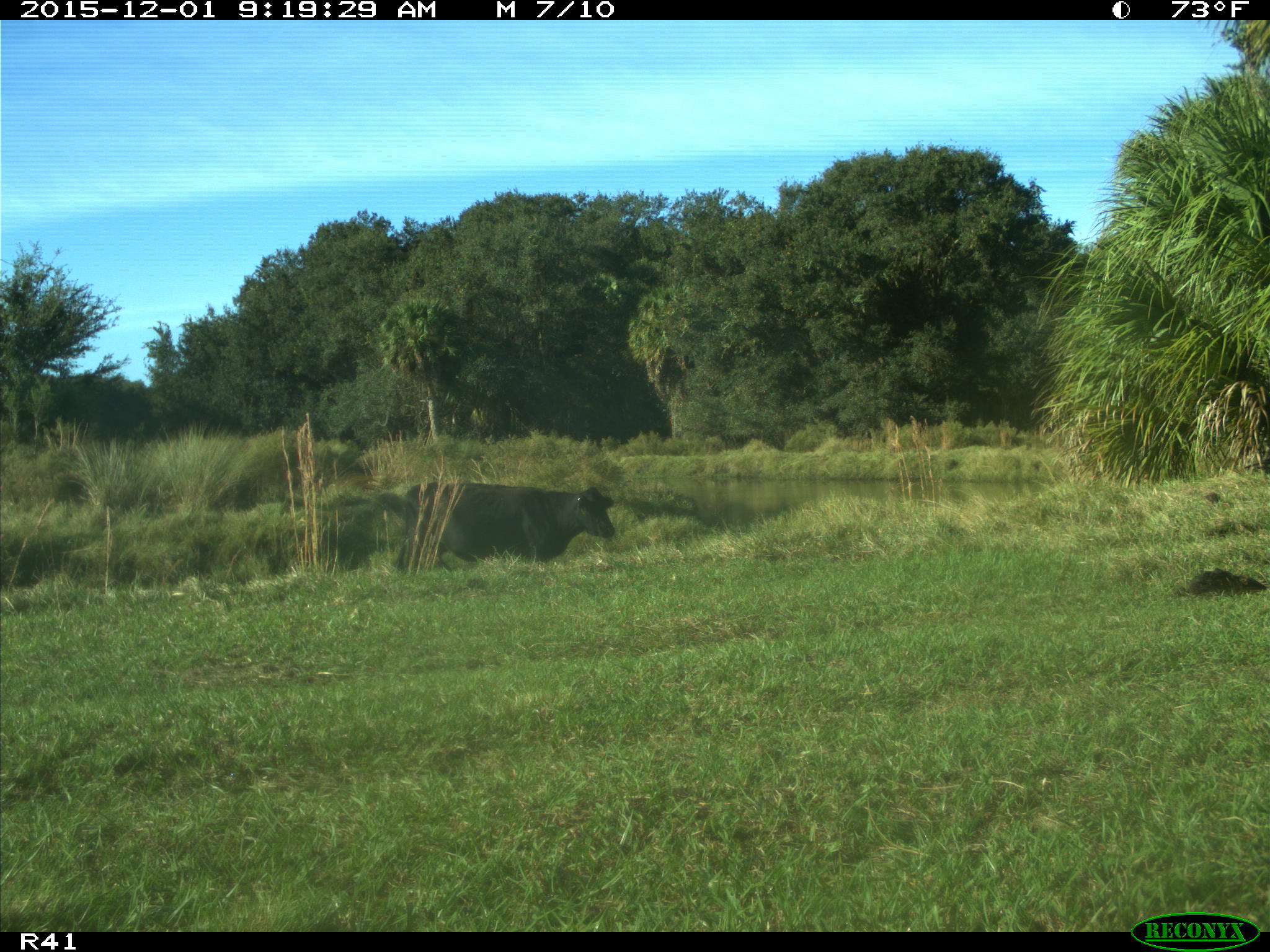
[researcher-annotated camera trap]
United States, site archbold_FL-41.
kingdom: Animalia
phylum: Chordata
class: Mammalia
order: Artiodactyla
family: Bovidae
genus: Bos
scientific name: Bos taurus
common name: domestic cow